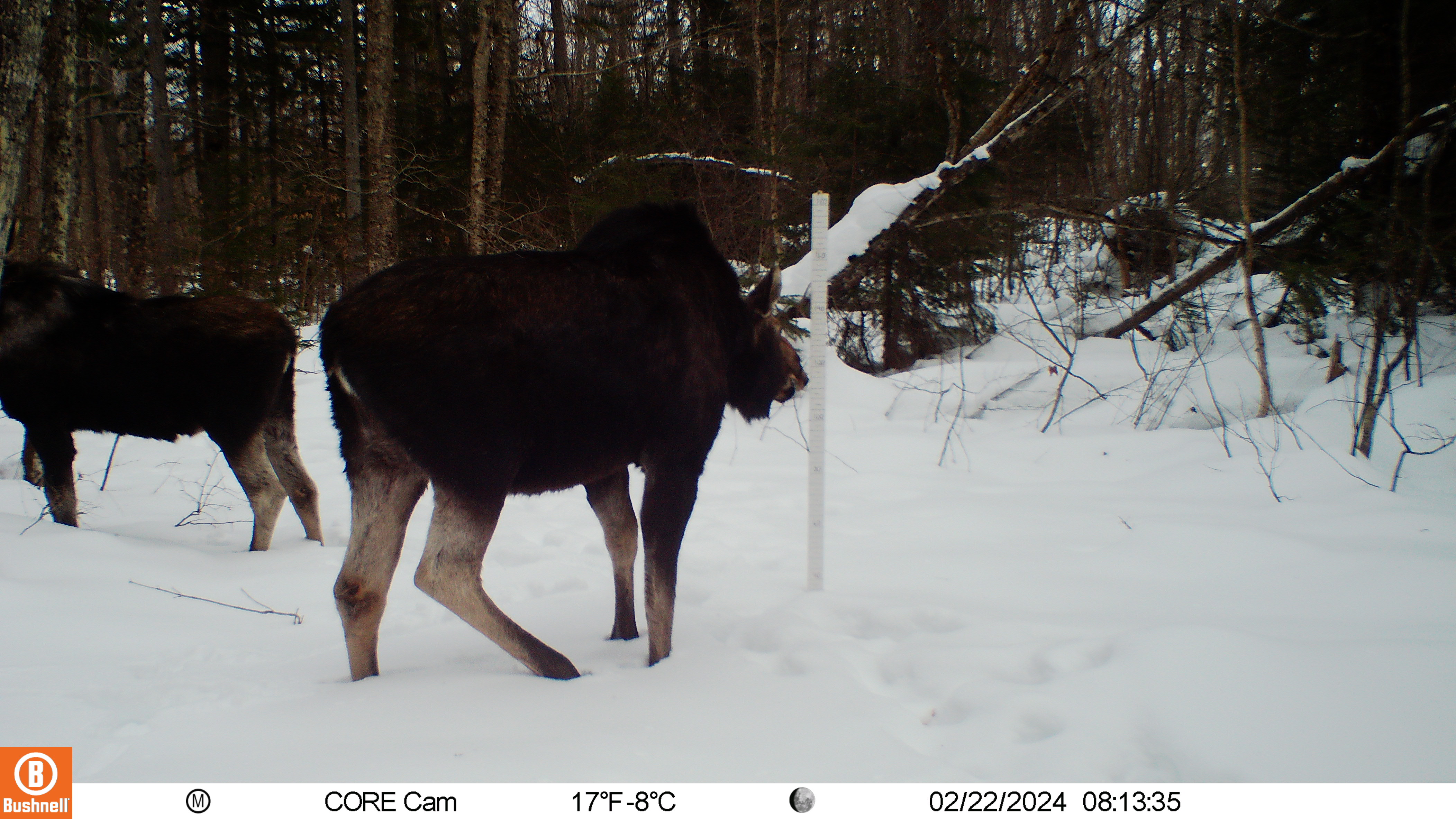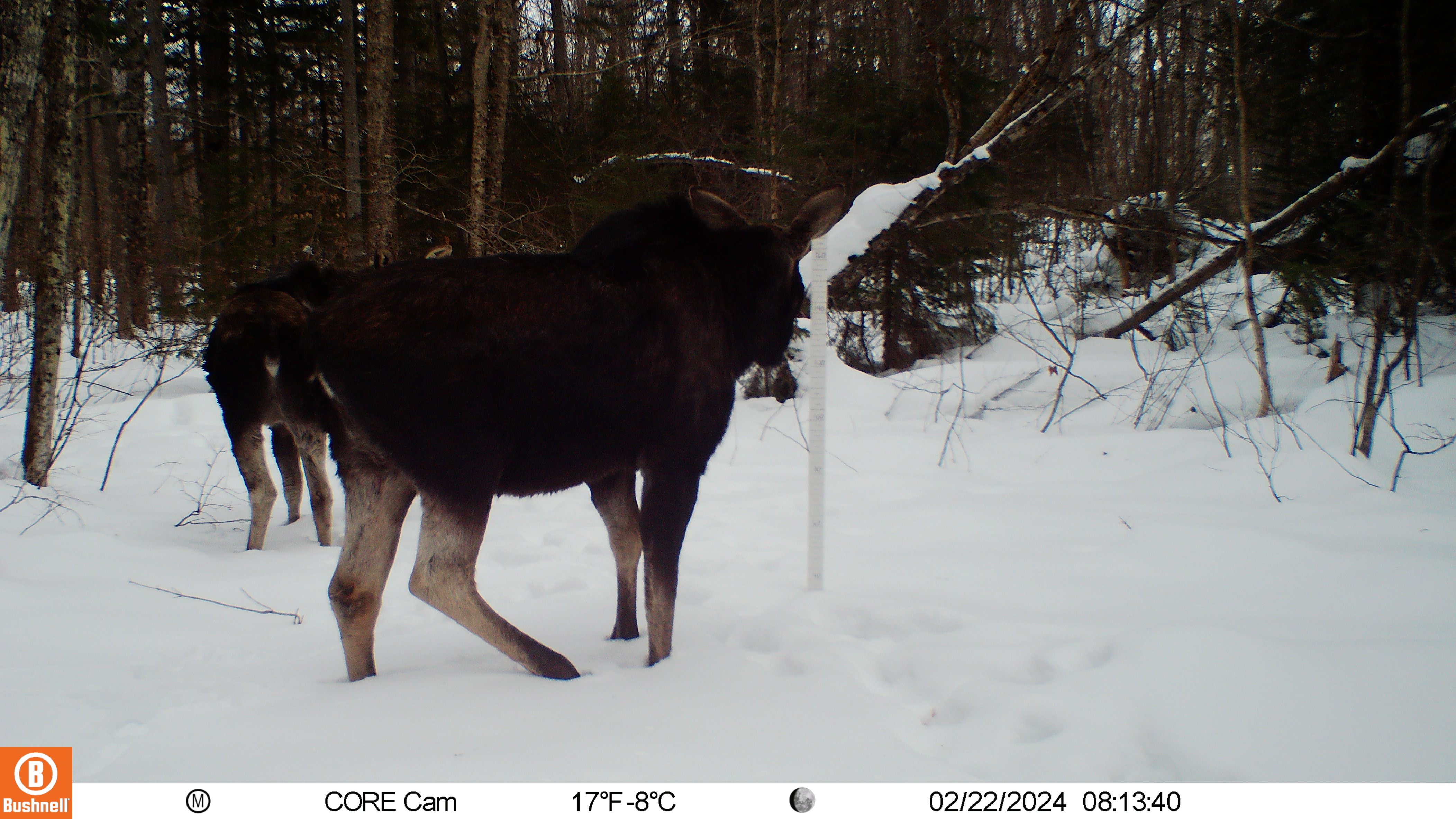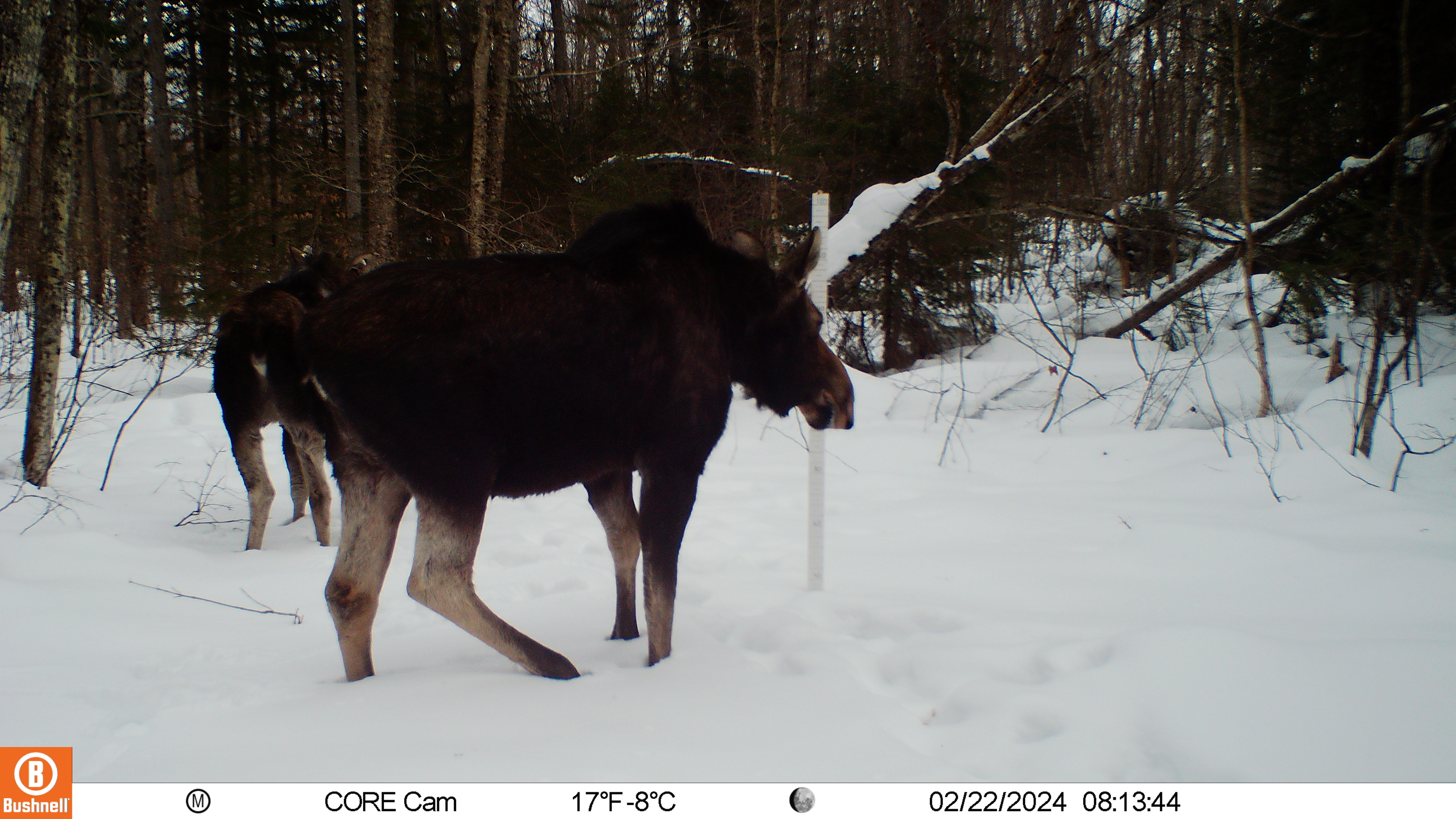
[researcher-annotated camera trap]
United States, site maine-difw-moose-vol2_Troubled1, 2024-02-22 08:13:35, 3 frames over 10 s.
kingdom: Animalia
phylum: Chordata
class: Mammalia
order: Artiodactyla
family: Cervidae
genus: Alces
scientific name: Alces alces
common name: moose